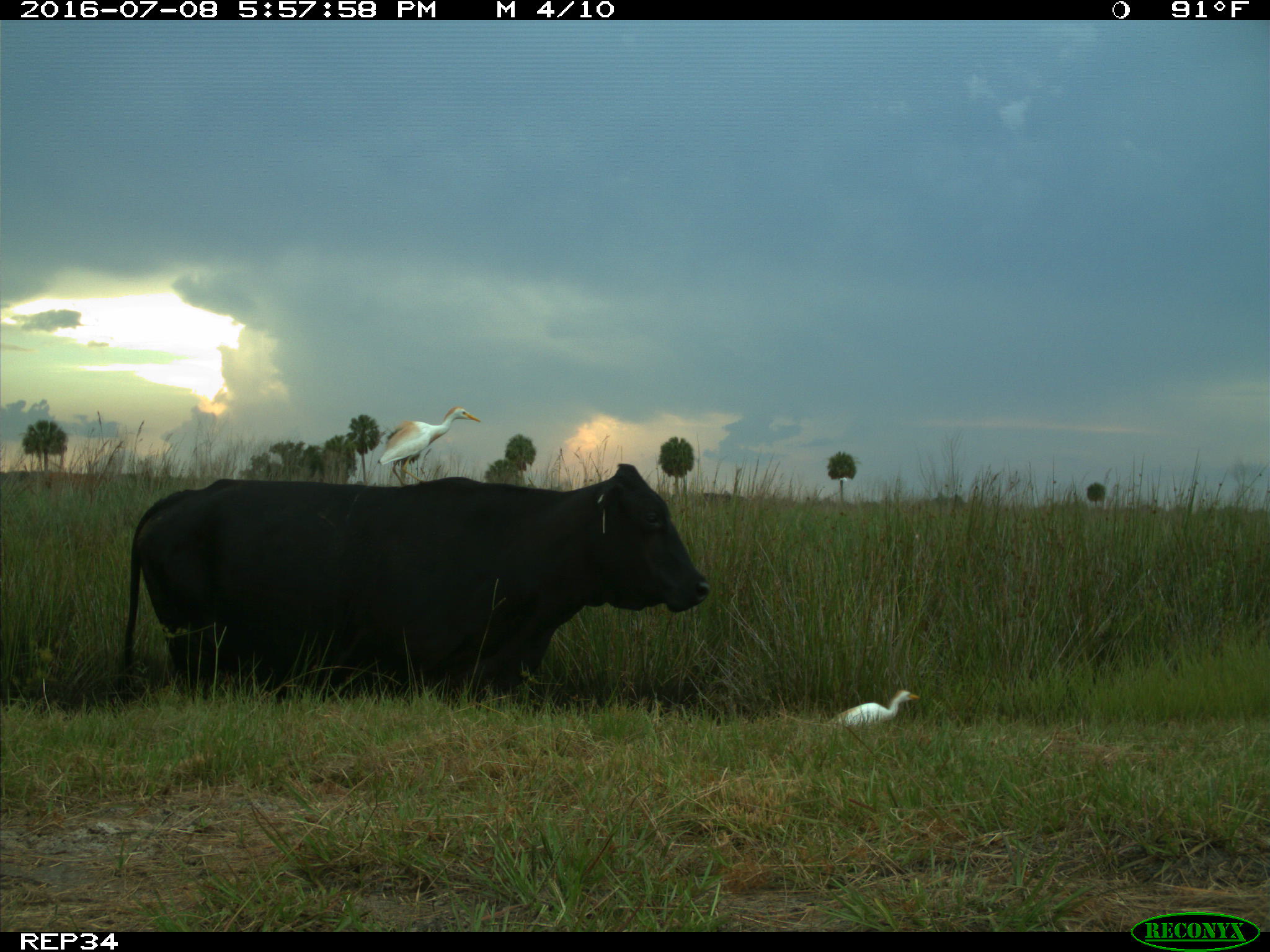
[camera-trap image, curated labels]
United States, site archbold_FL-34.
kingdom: Animalia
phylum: Chordata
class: Mammalia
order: Artiodactyla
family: Bovidae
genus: Bos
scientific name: Bos taurus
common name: domestic cow